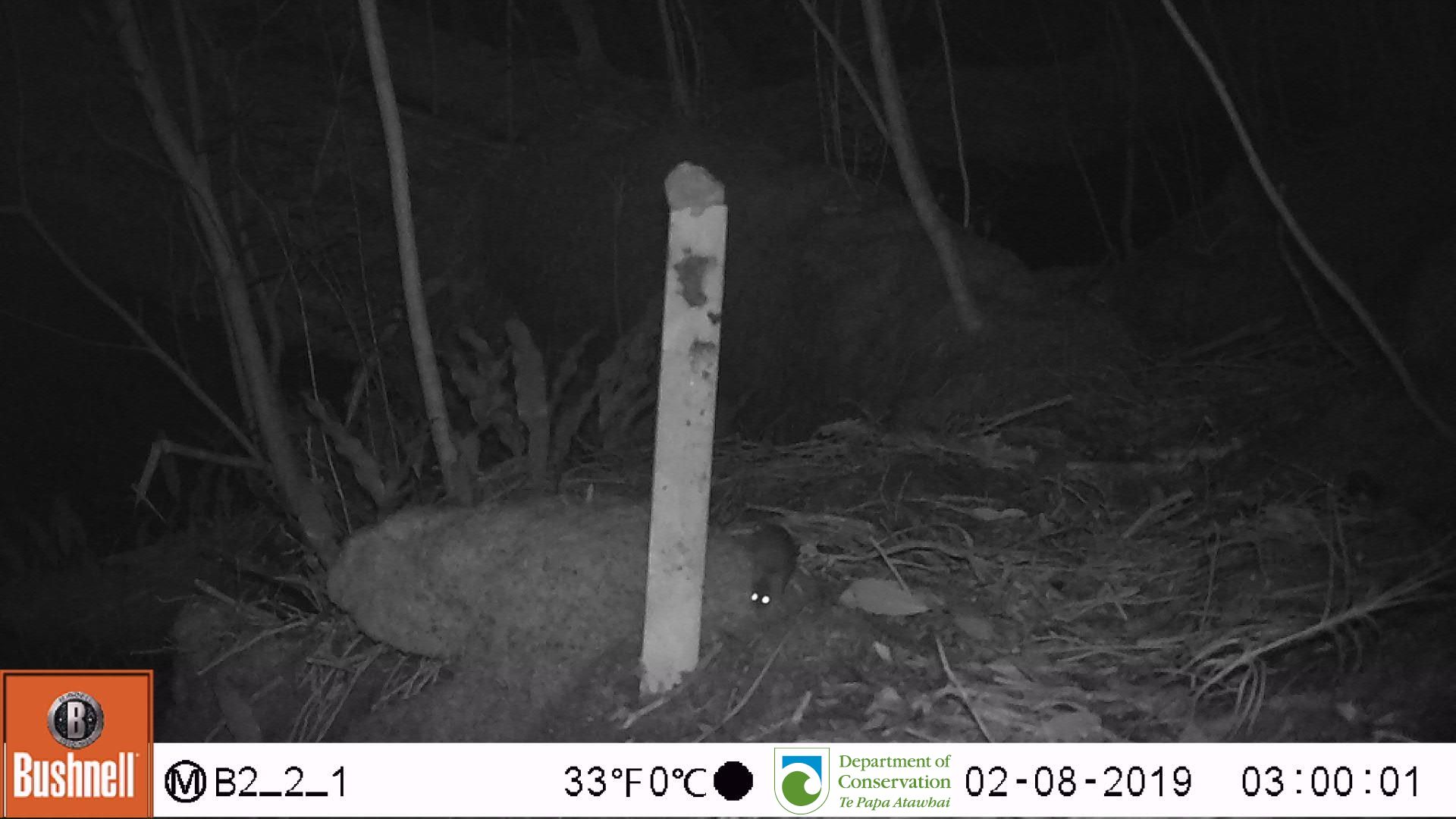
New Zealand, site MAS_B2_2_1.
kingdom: Animalia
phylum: Chordata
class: Mammalia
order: Rodentia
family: Muridae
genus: Mus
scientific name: Mus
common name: mouse